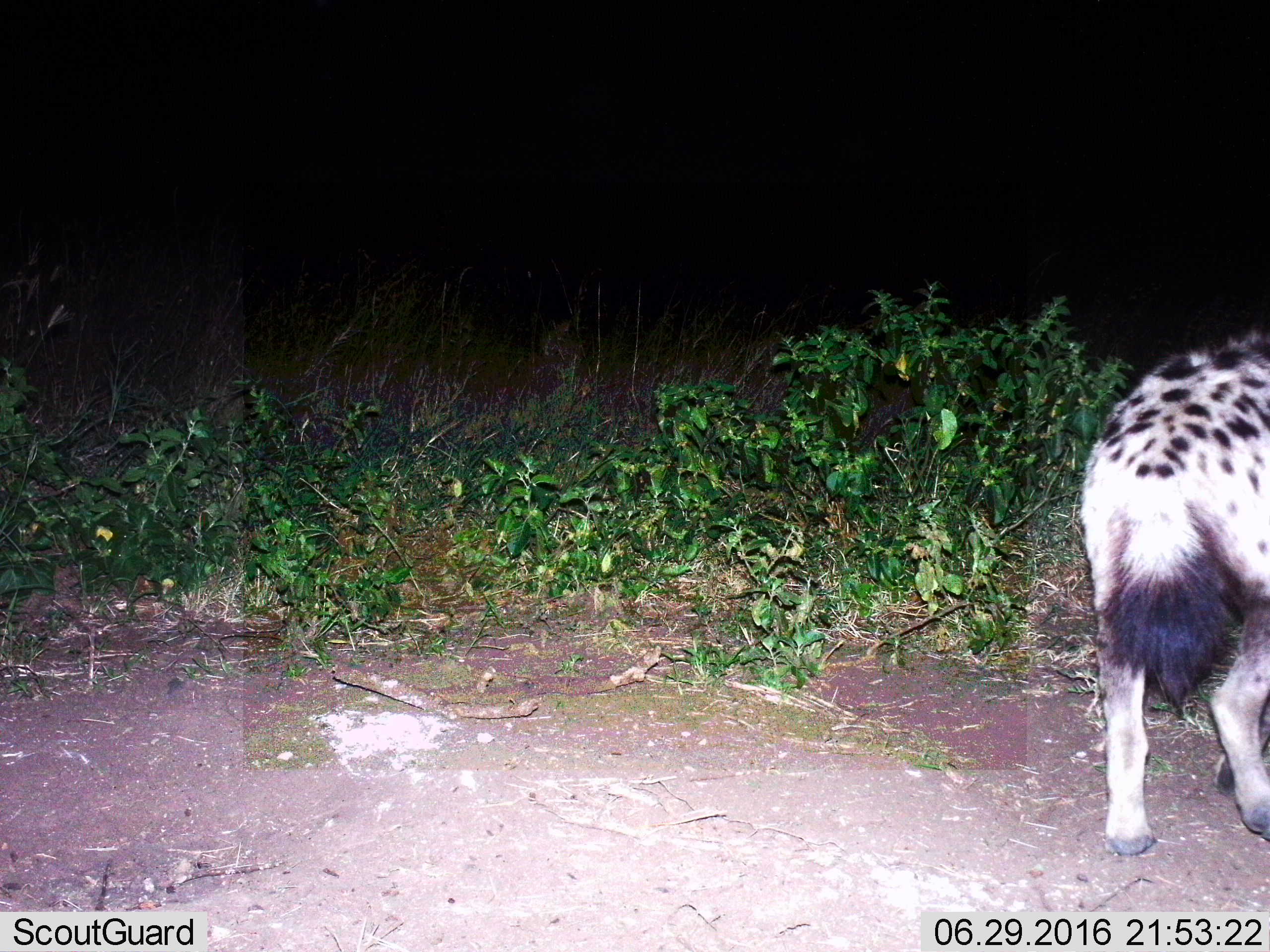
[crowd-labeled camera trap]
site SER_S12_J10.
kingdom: Animalia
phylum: Chordata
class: Mammalia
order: Carnivora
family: Hyaenidae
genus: Crocuta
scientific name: Crocuta crocuta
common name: spotted hyena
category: hyenaspotted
Hyenaspotted (spotted hyena) (Crocuta crocuta), count 1. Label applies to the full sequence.